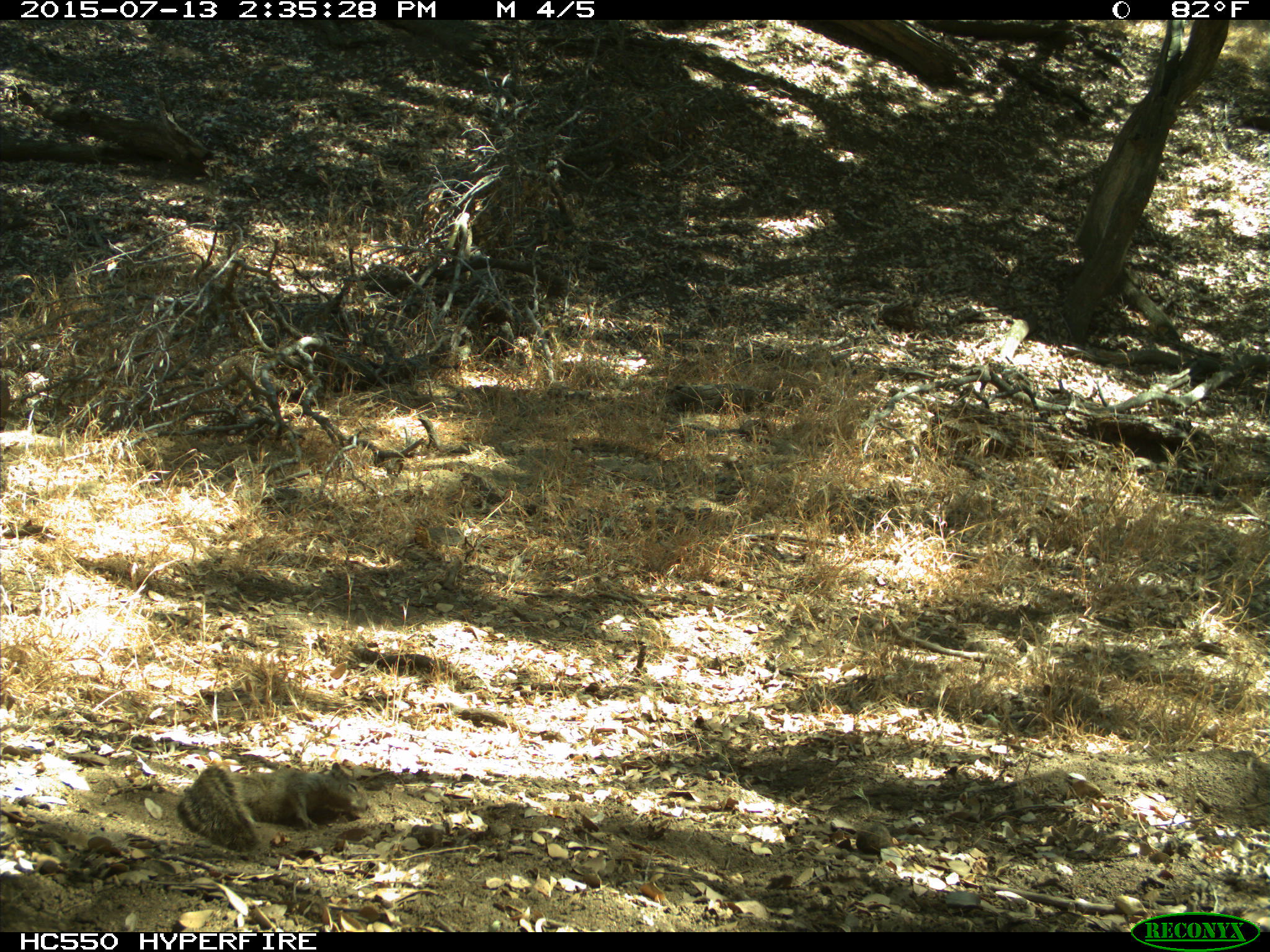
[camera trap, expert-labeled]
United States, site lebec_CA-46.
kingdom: Animalia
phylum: Chordata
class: Mammalia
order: Rodentia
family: Sciuridae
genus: Otospermophilus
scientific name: Otospermophilus beecheyi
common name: california ground squirrel